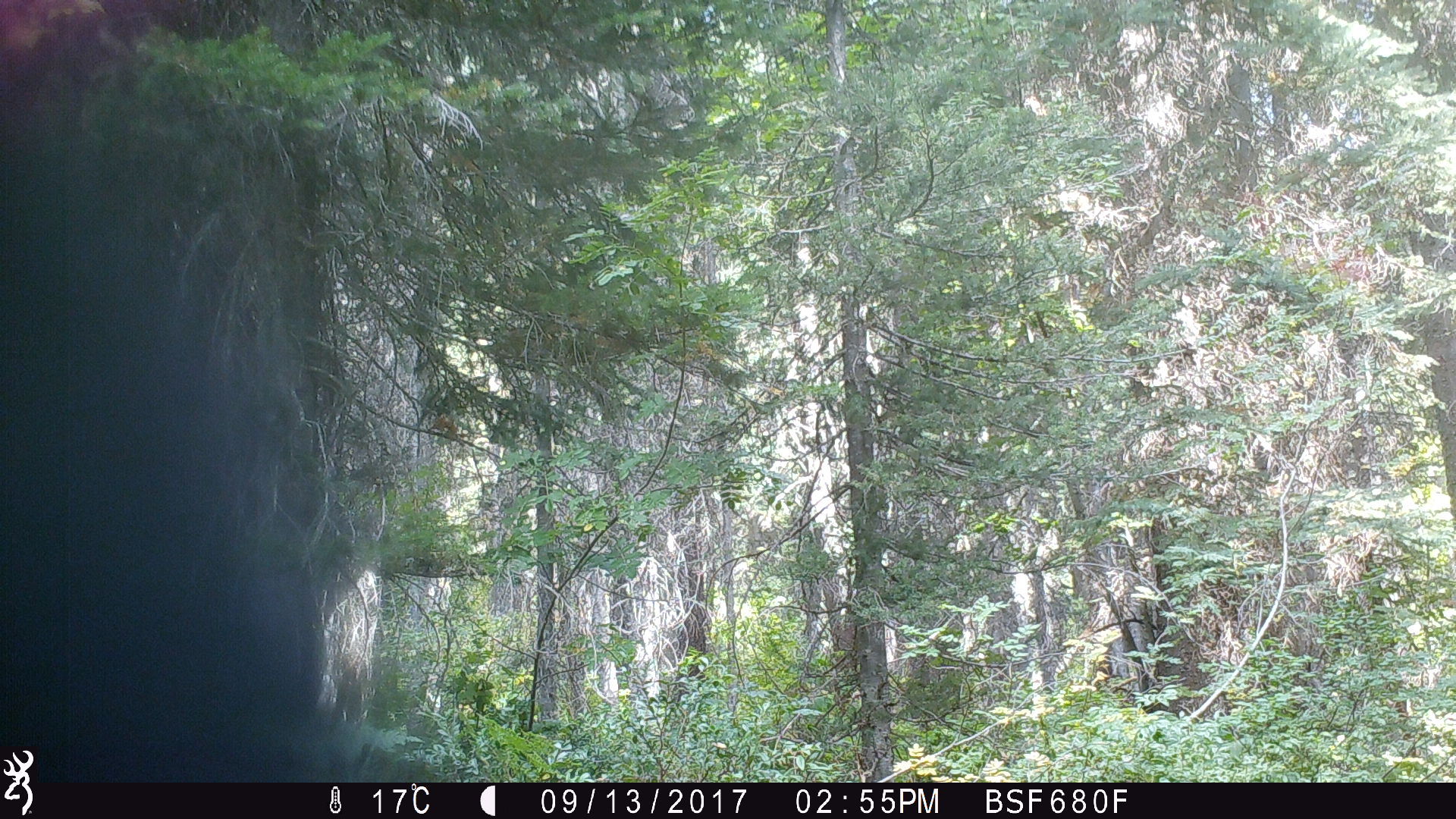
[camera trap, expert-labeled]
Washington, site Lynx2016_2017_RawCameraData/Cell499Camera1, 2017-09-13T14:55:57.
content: unidentified animal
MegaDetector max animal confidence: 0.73